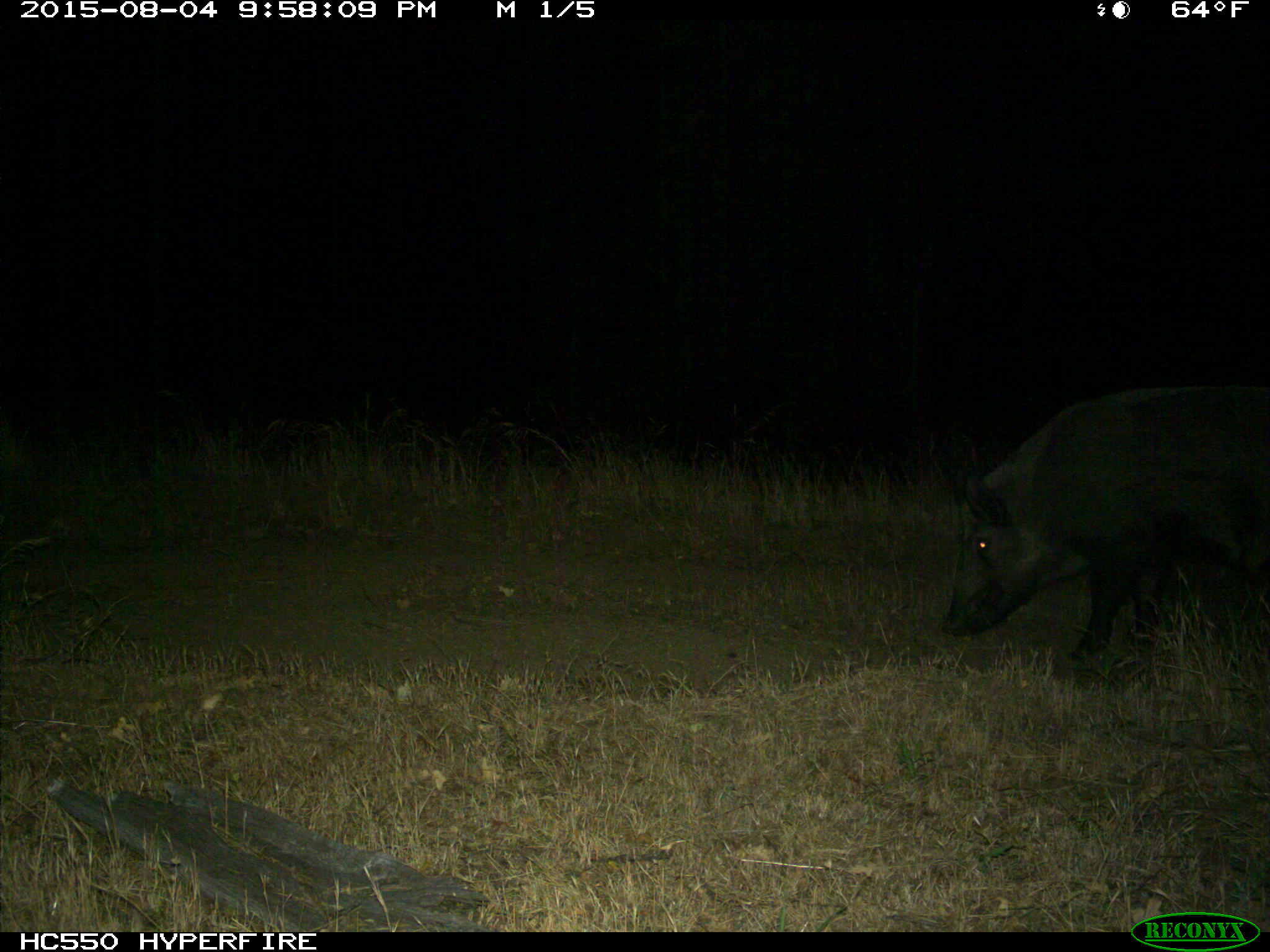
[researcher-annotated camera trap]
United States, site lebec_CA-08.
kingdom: Animalia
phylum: Chordata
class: Mammalia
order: Artiodactyla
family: Suidae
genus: Sus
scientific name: Sus scrofa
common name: wild boar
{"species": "Sus scrofa (wild boar)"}